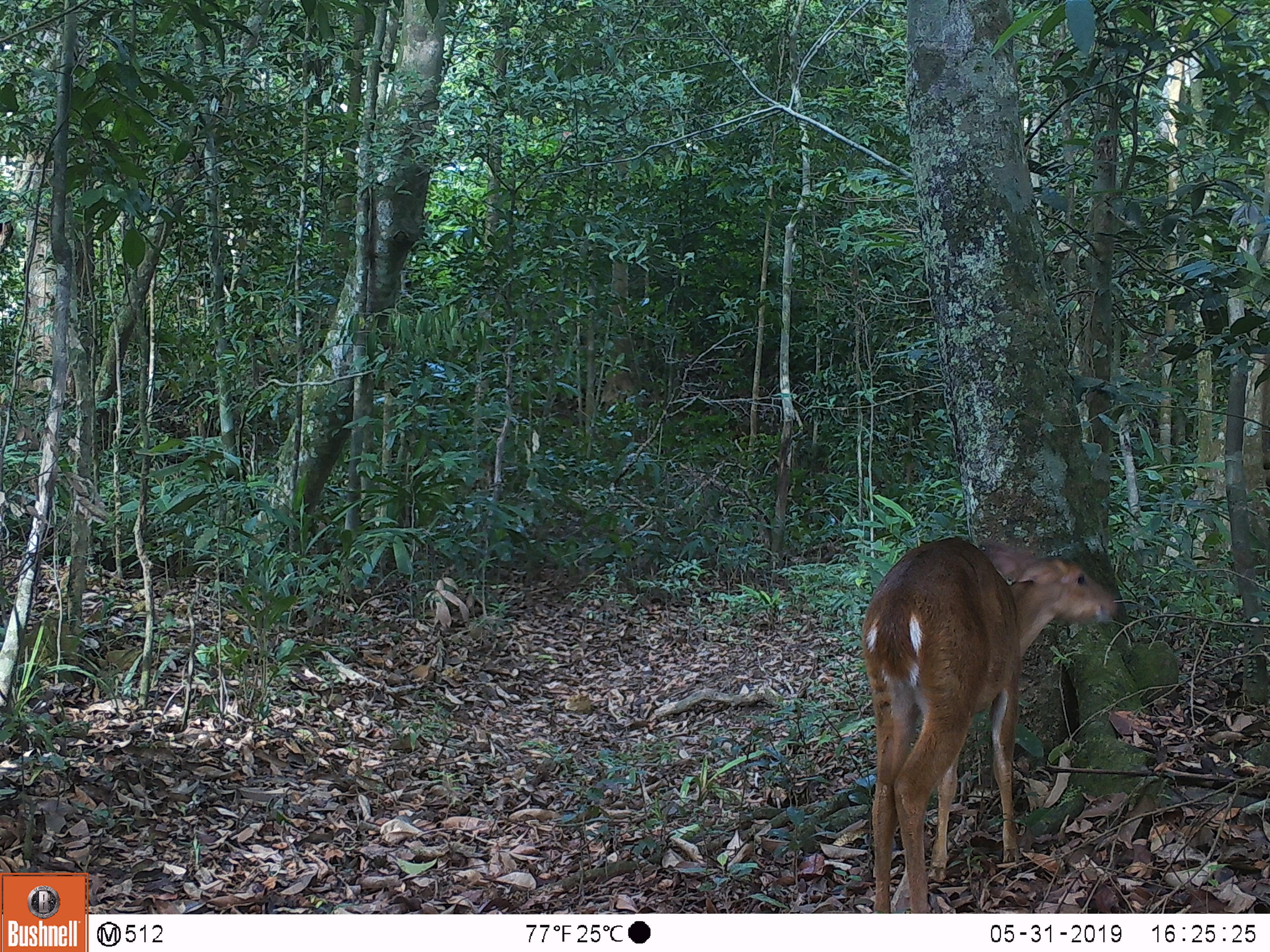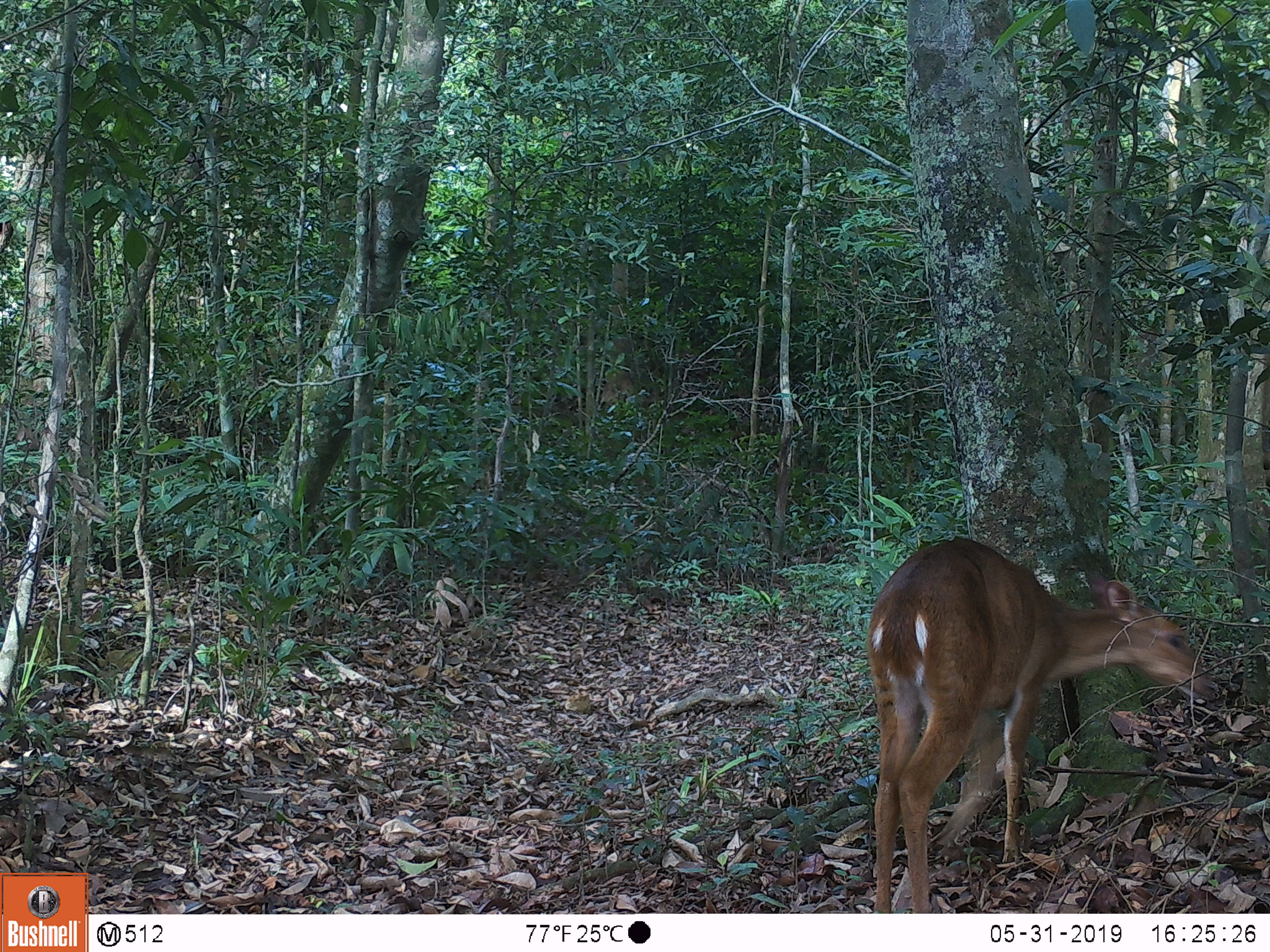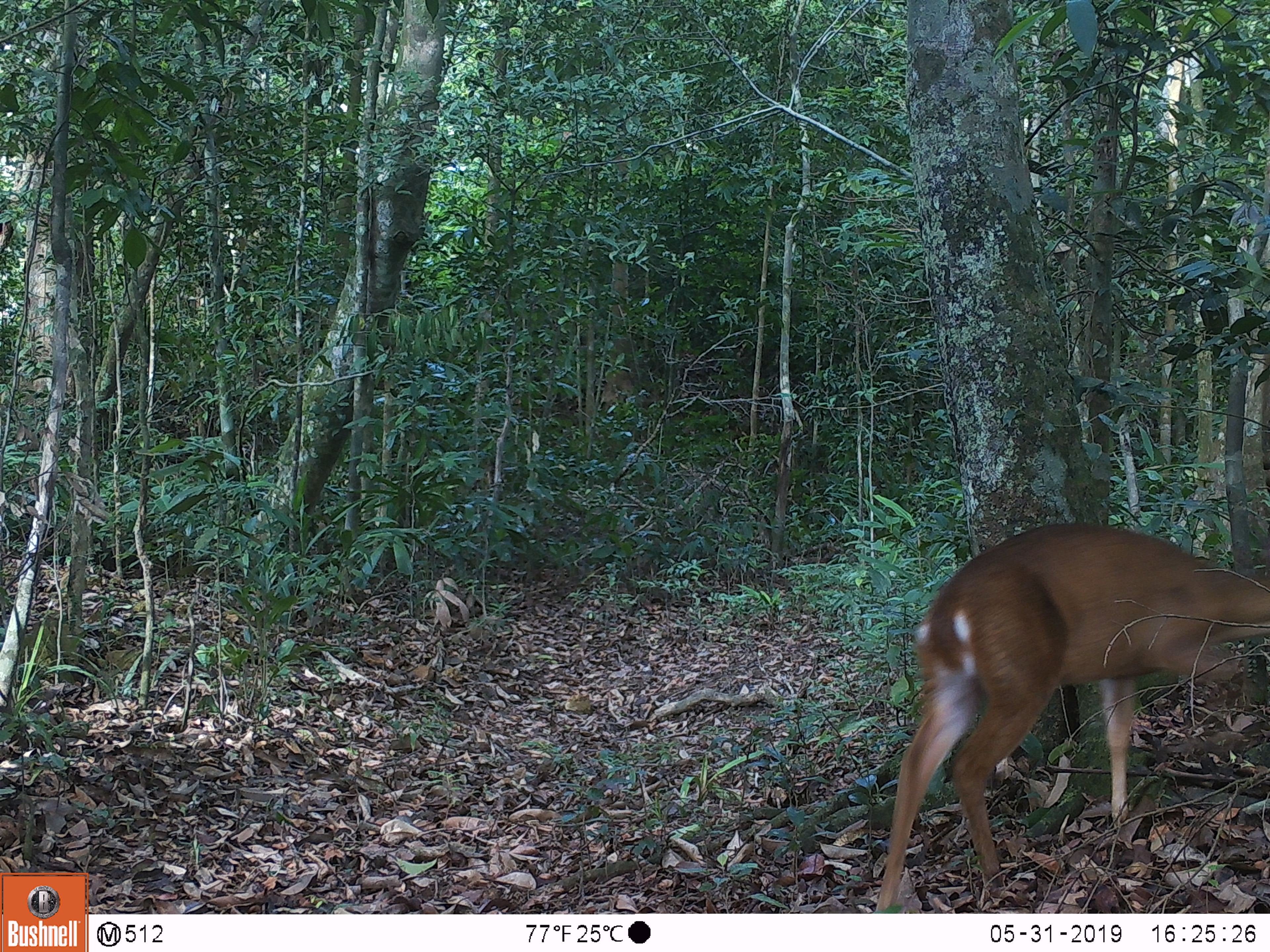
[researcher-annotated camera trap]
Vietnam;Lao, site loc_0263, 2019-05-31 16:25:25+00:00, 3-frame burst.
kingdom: Animalia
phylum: Chordata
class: Mammalia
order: Artiodactyla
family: Cervidae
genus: Muntiacus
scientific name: Muntiacus vuquangensis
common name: large-antlered muntjac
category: large antlered muntjac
Large antlered muntjac (large-antlered muntjac) (Muntiacus vuquangensis). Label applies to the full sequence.